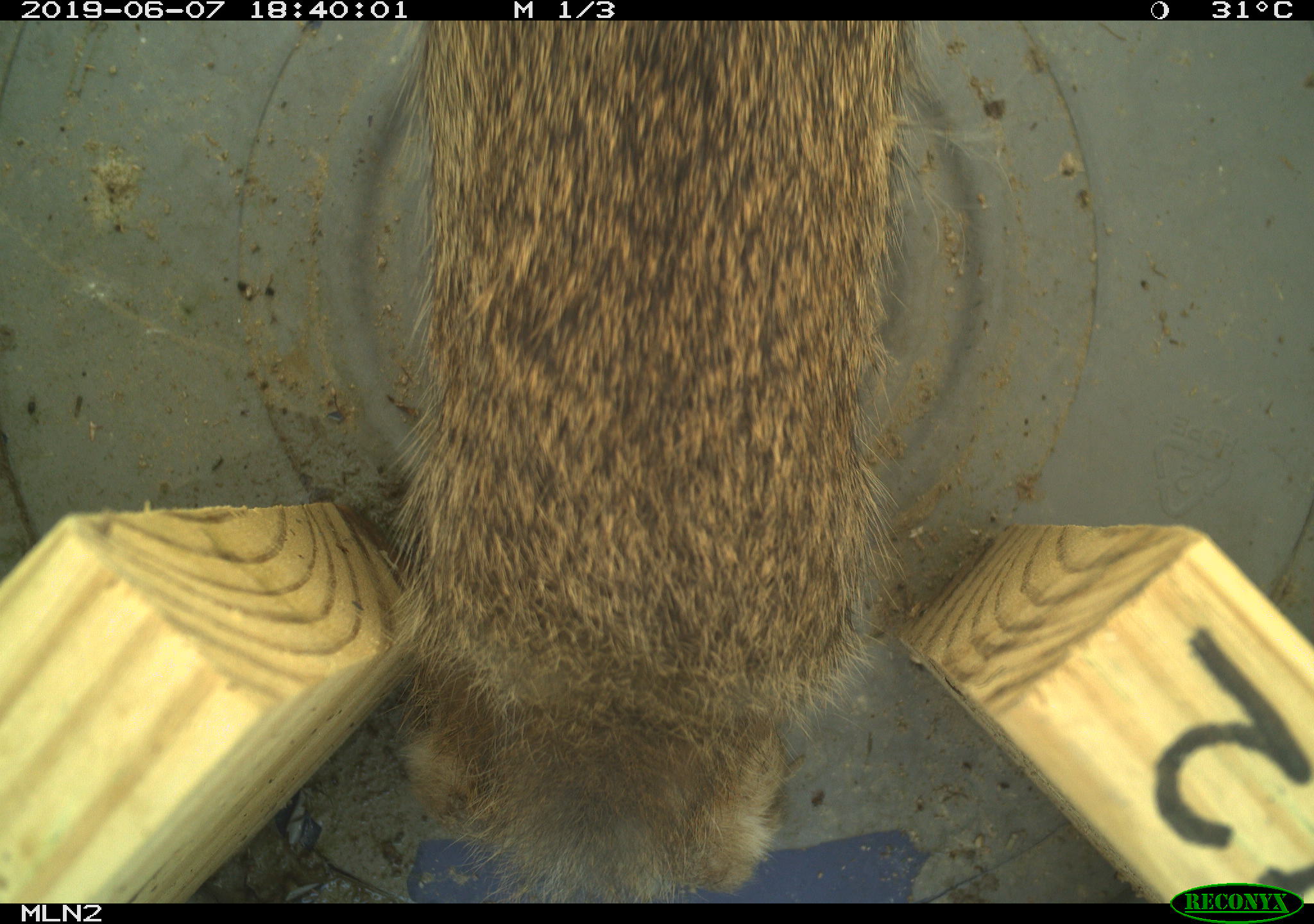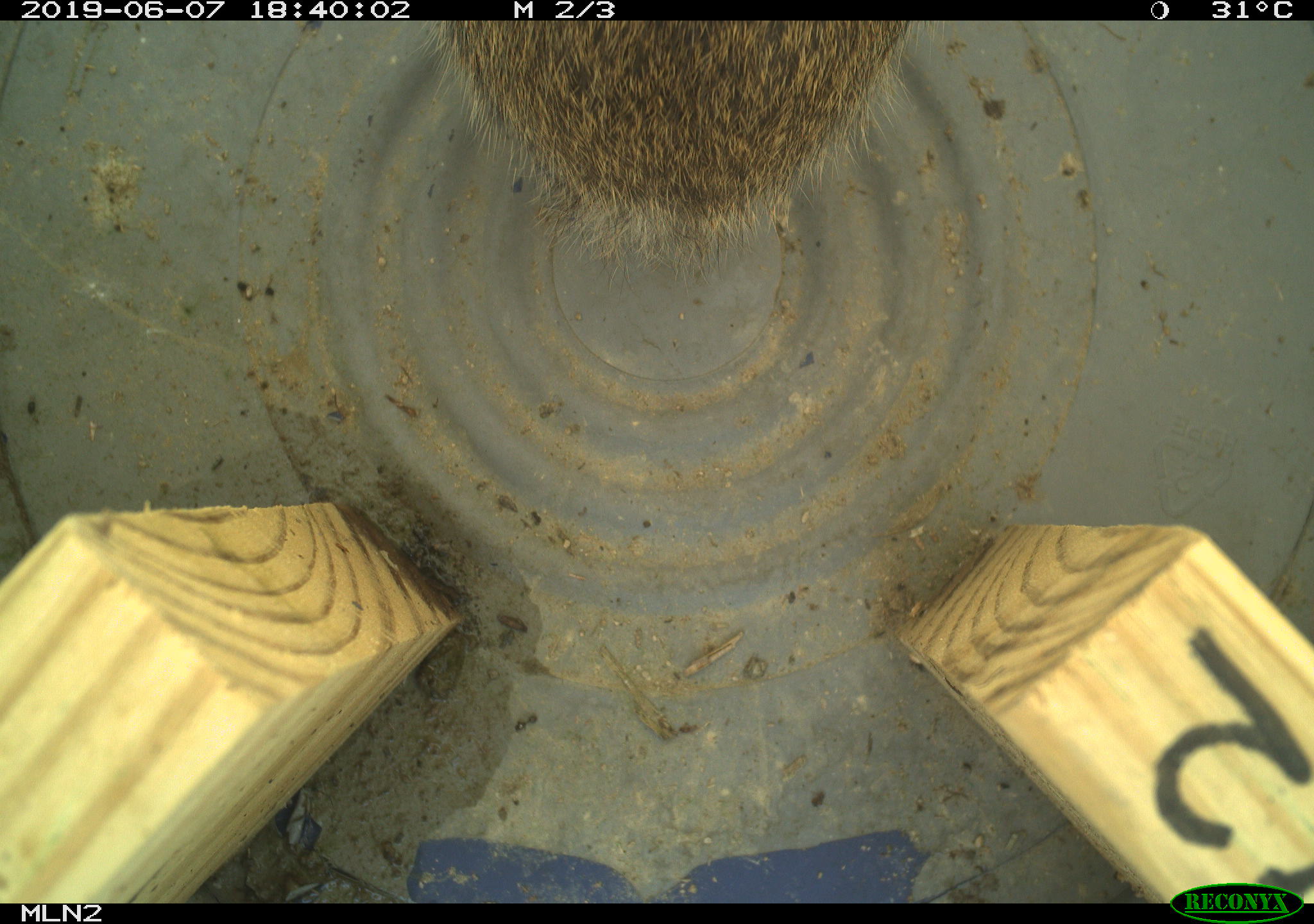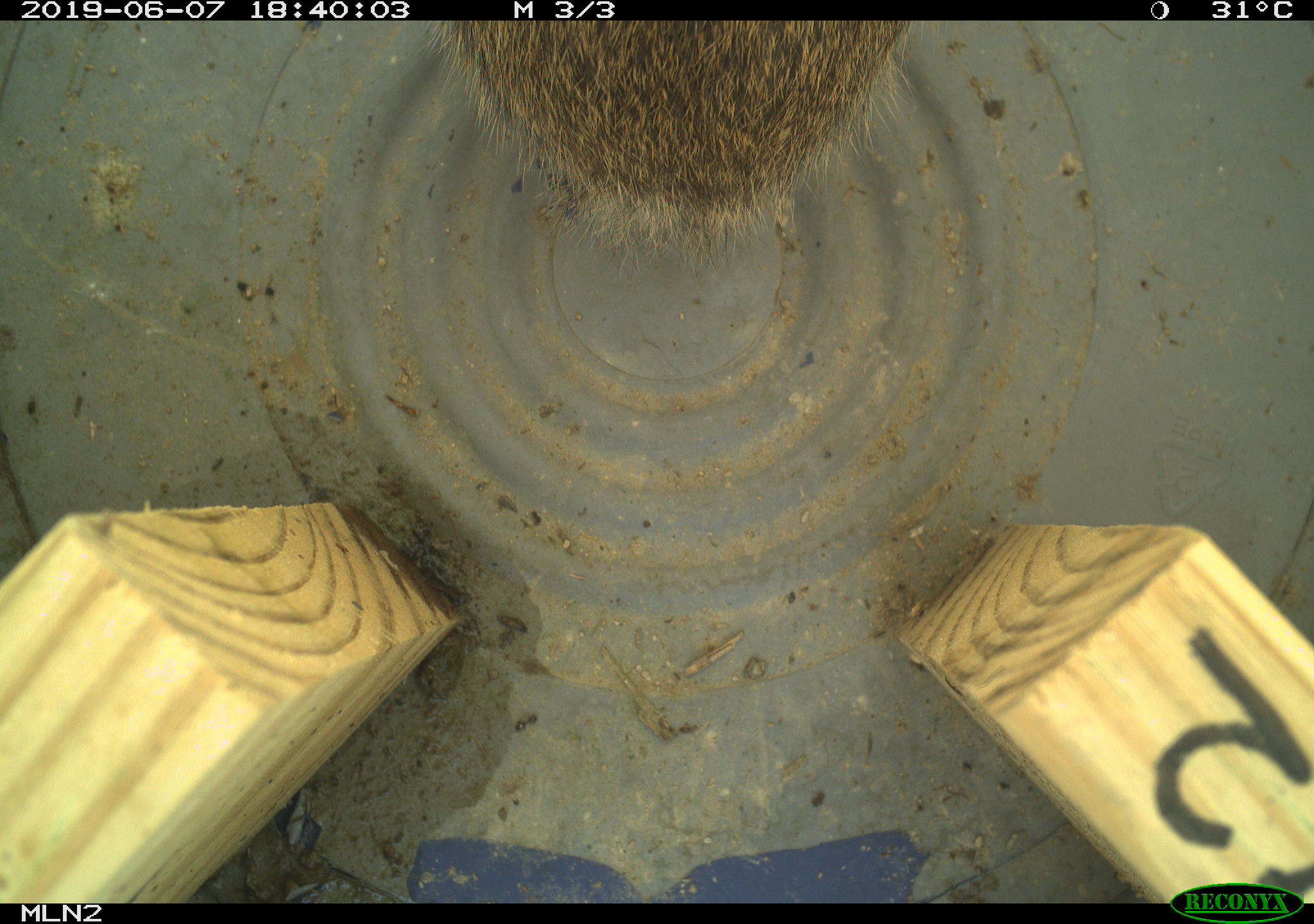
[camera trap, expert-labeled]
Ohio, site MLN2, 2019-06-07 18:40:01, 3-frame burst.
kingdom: Animalia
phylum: Chordata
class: Mammalia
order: Lagomorpha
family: Leporidae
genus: Sylvilagus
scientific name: Sylvilagus floridanus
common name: eastern cottontail